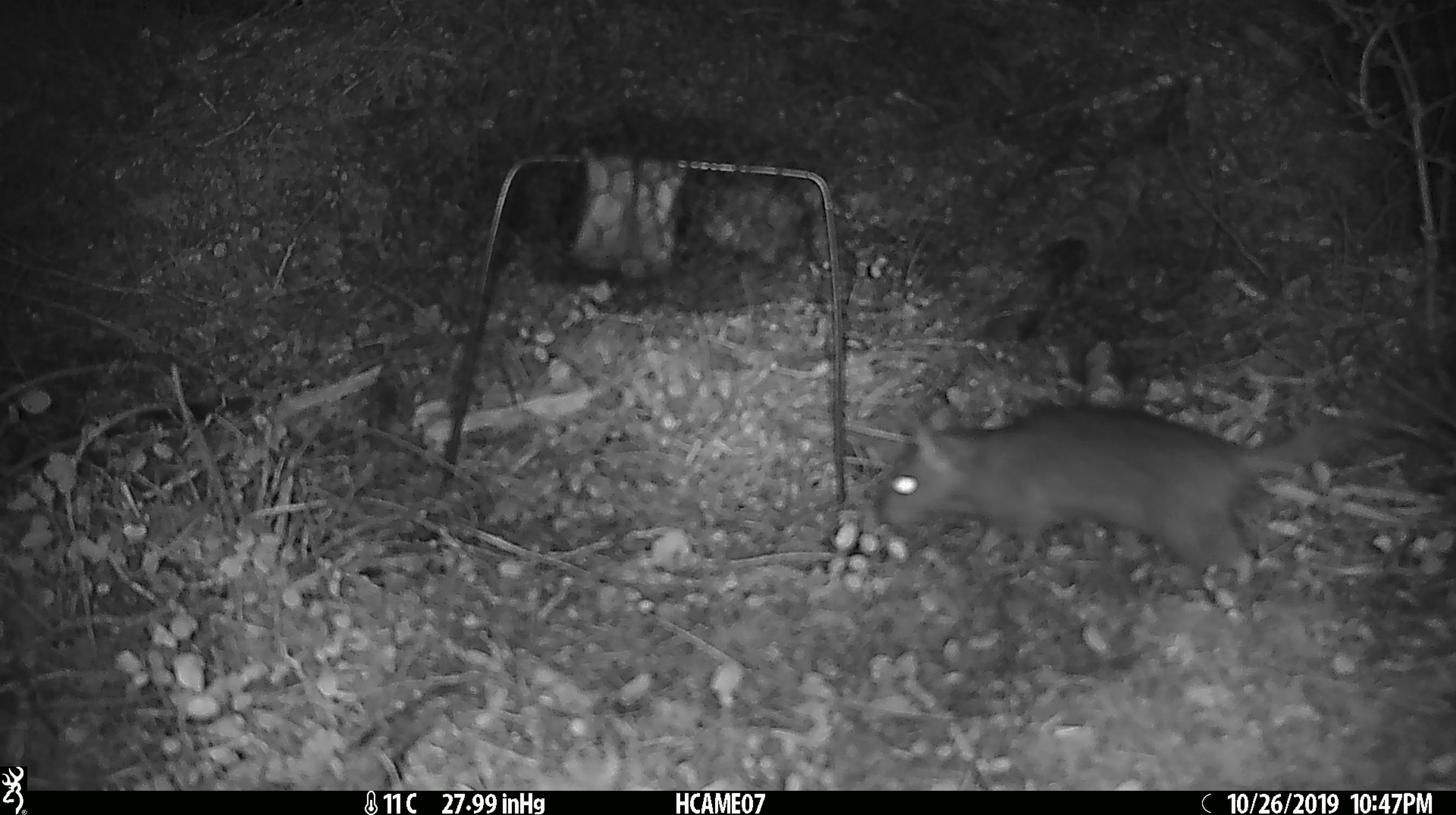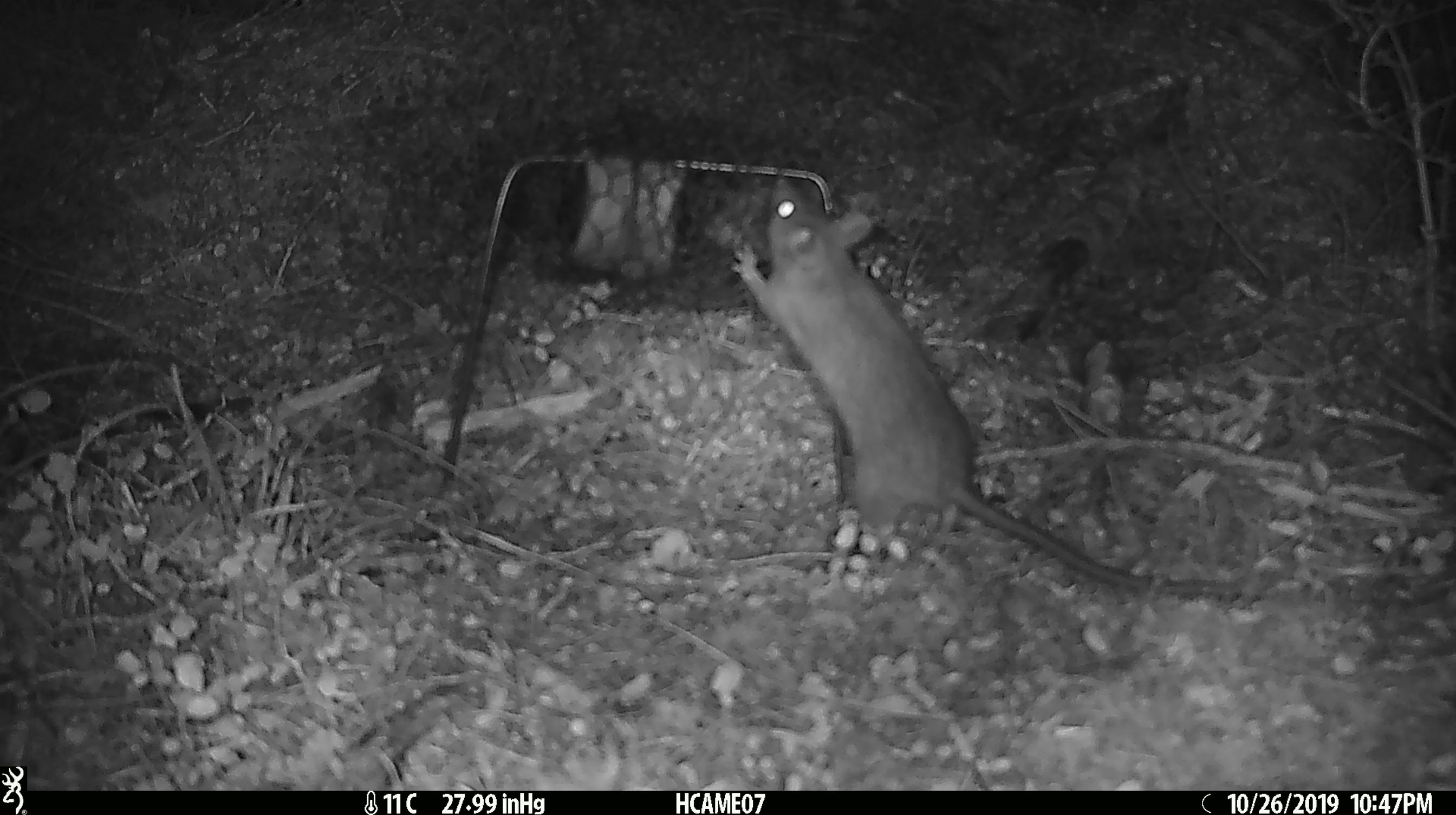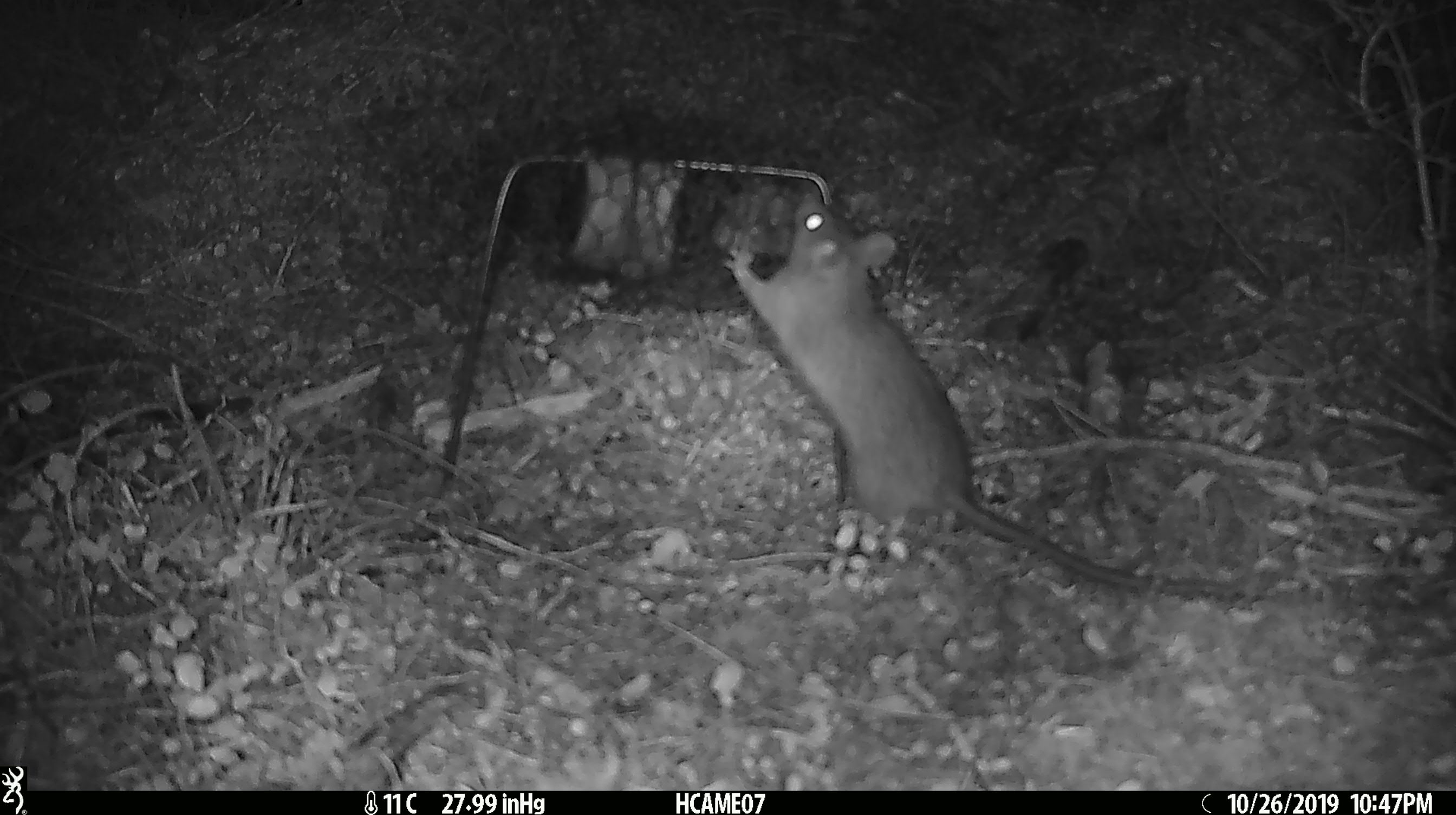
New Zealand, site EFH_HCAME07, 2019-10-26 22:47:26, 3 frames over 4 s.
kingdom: Animalia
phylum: Chordata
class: Mammalia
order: Rodentia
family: Muridae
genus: Rattus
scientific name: Rattus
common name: rat